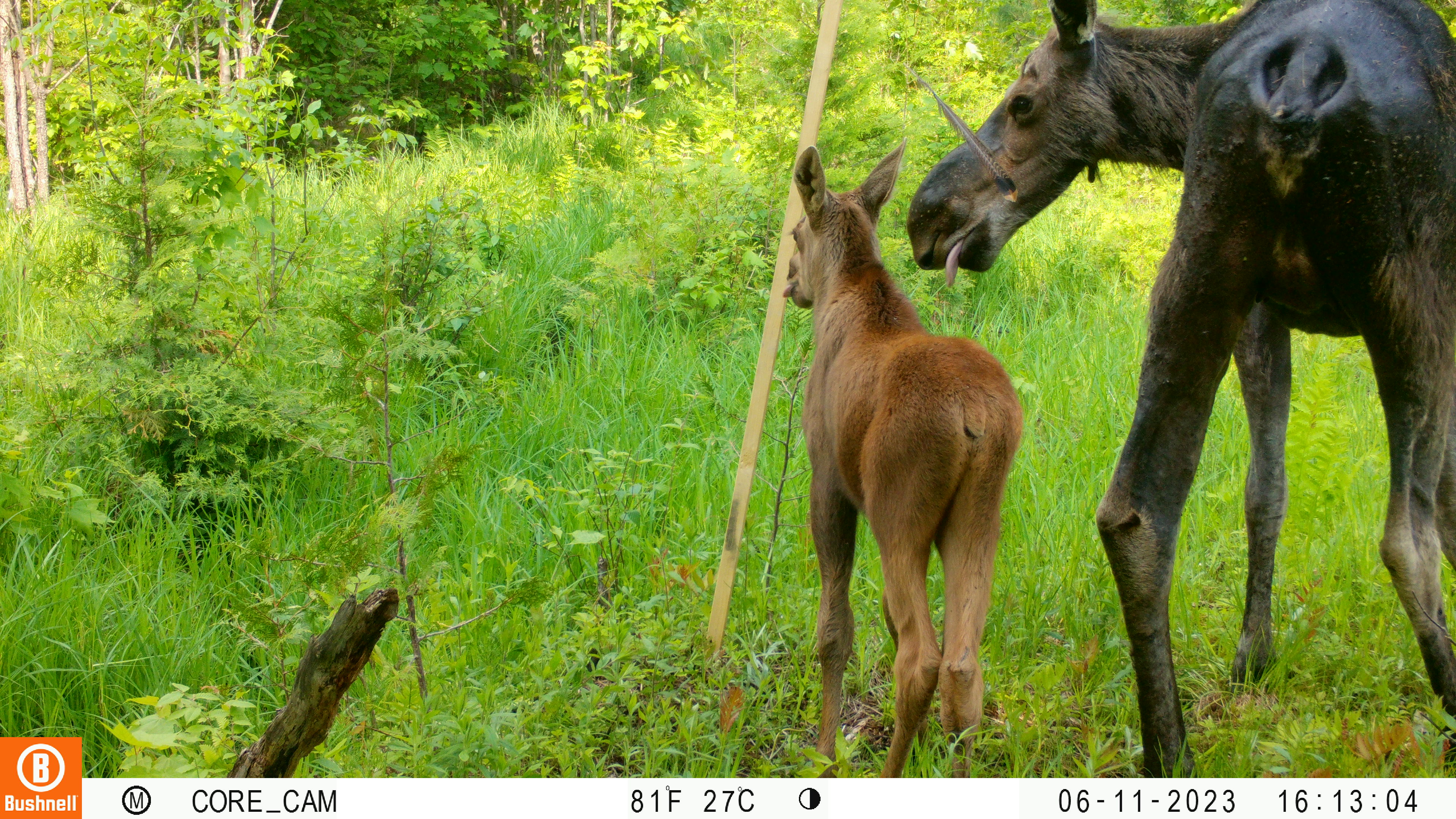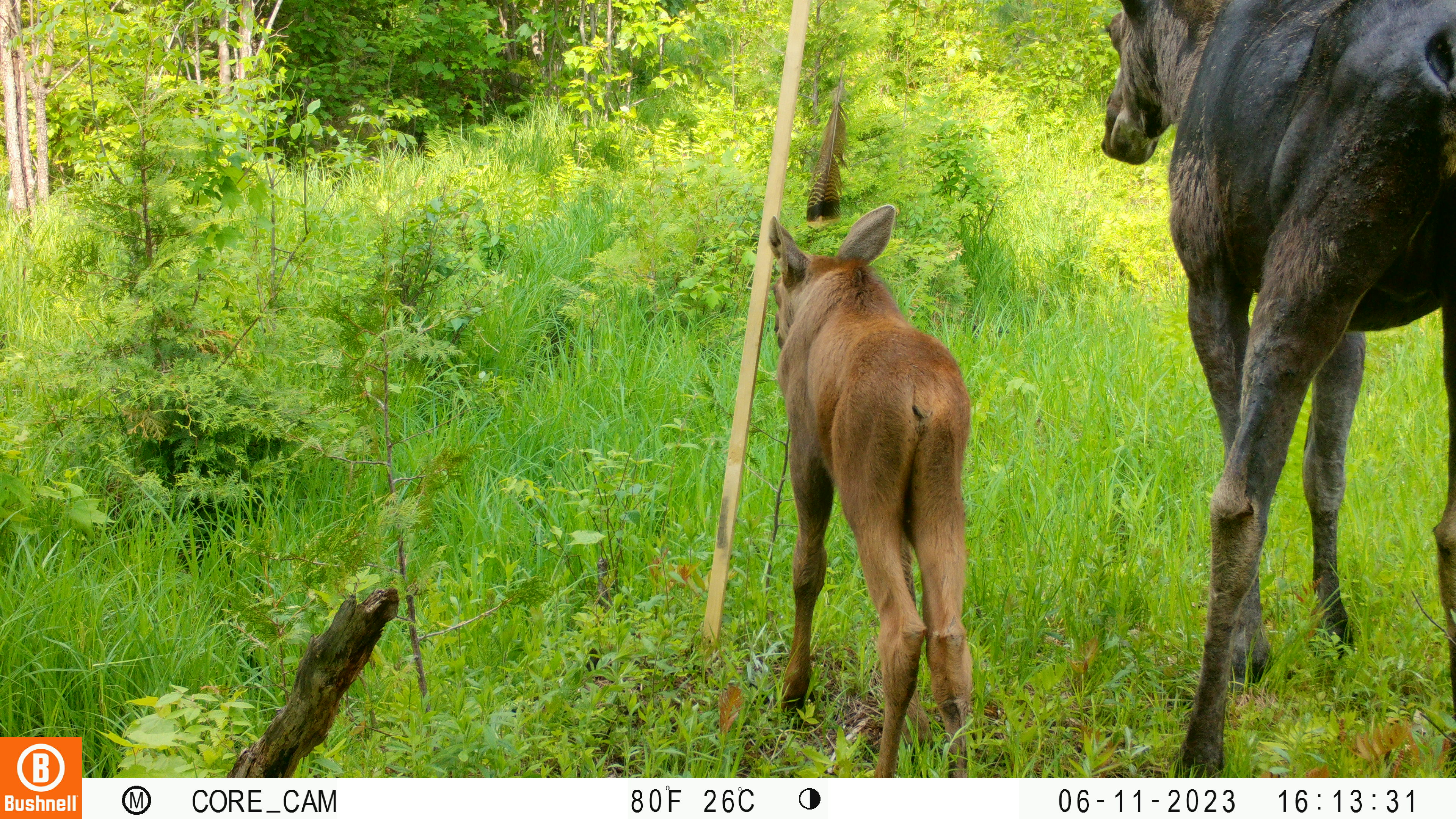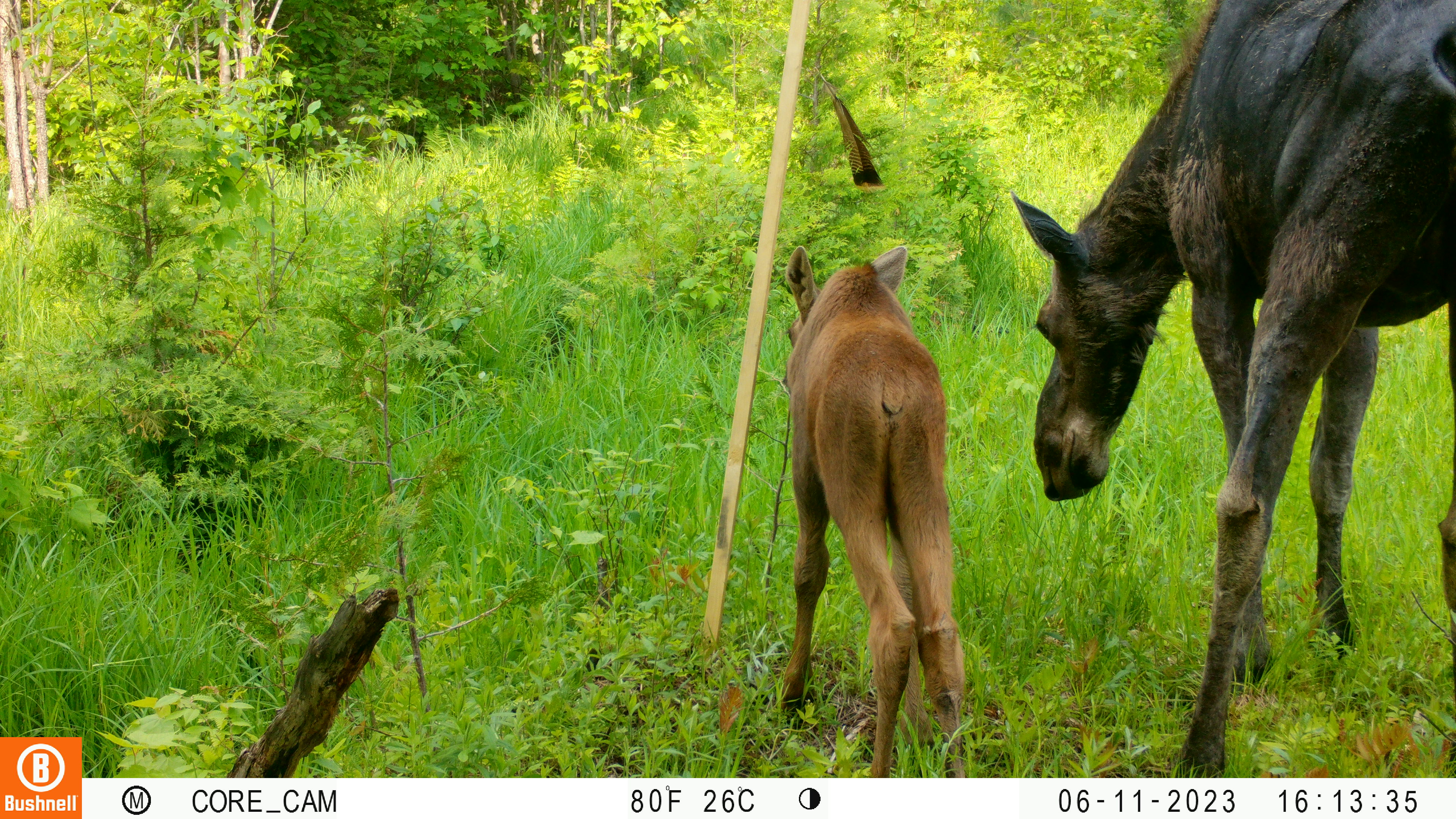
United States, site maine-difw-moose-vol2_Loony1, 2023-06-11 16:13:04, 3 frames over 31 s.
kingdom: Animalia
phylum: Chordata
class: Mammalia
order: Artiodactyla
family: Cervidae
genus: Alces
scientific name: Alces alces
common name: moose